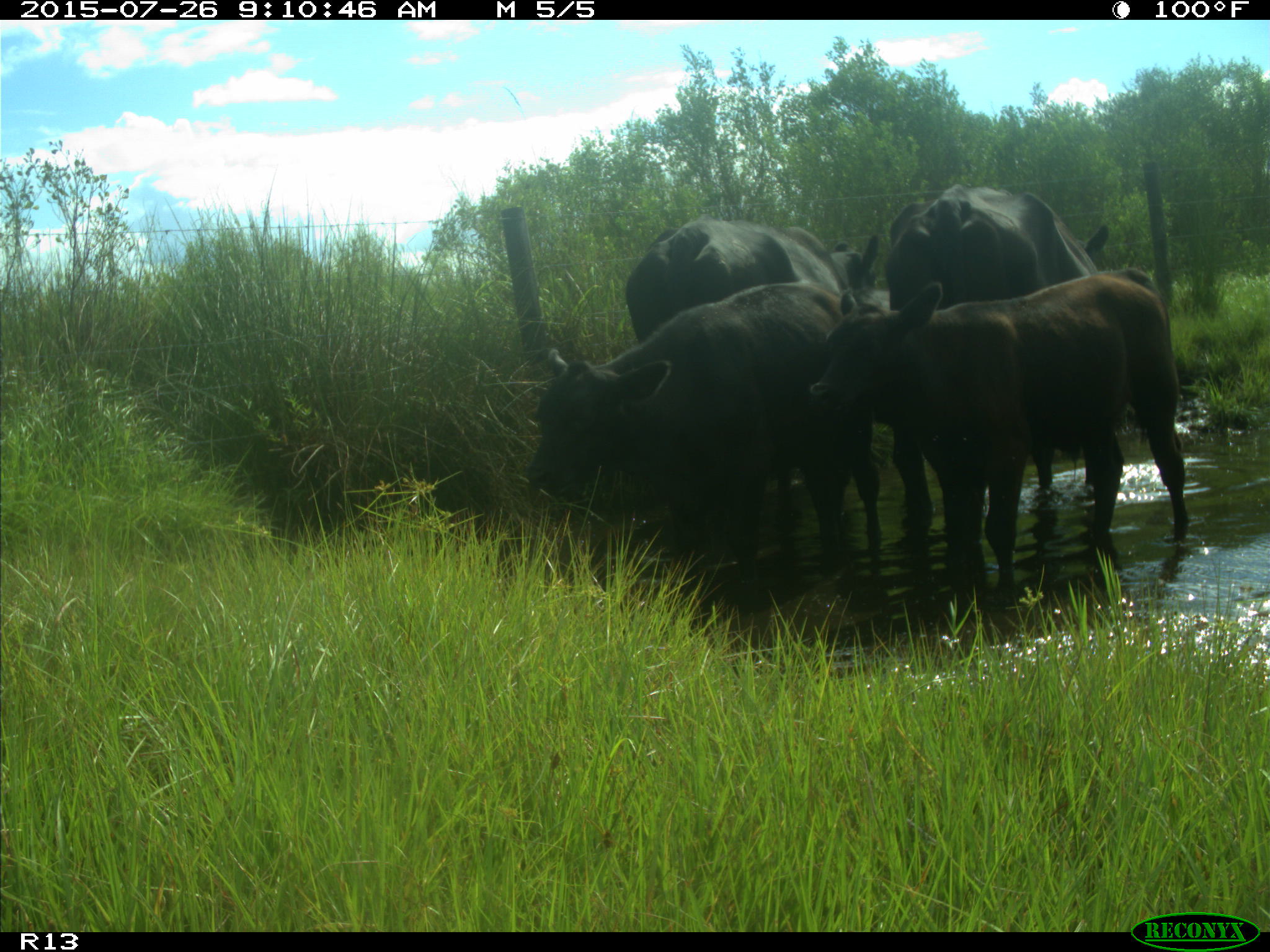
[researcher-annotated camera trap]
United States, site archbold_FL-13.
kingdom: Animalia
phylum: Chordata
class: Mammalia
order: Artiodactyla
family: Bovidae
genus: Bos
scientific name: Bos taurus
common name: domestic cow